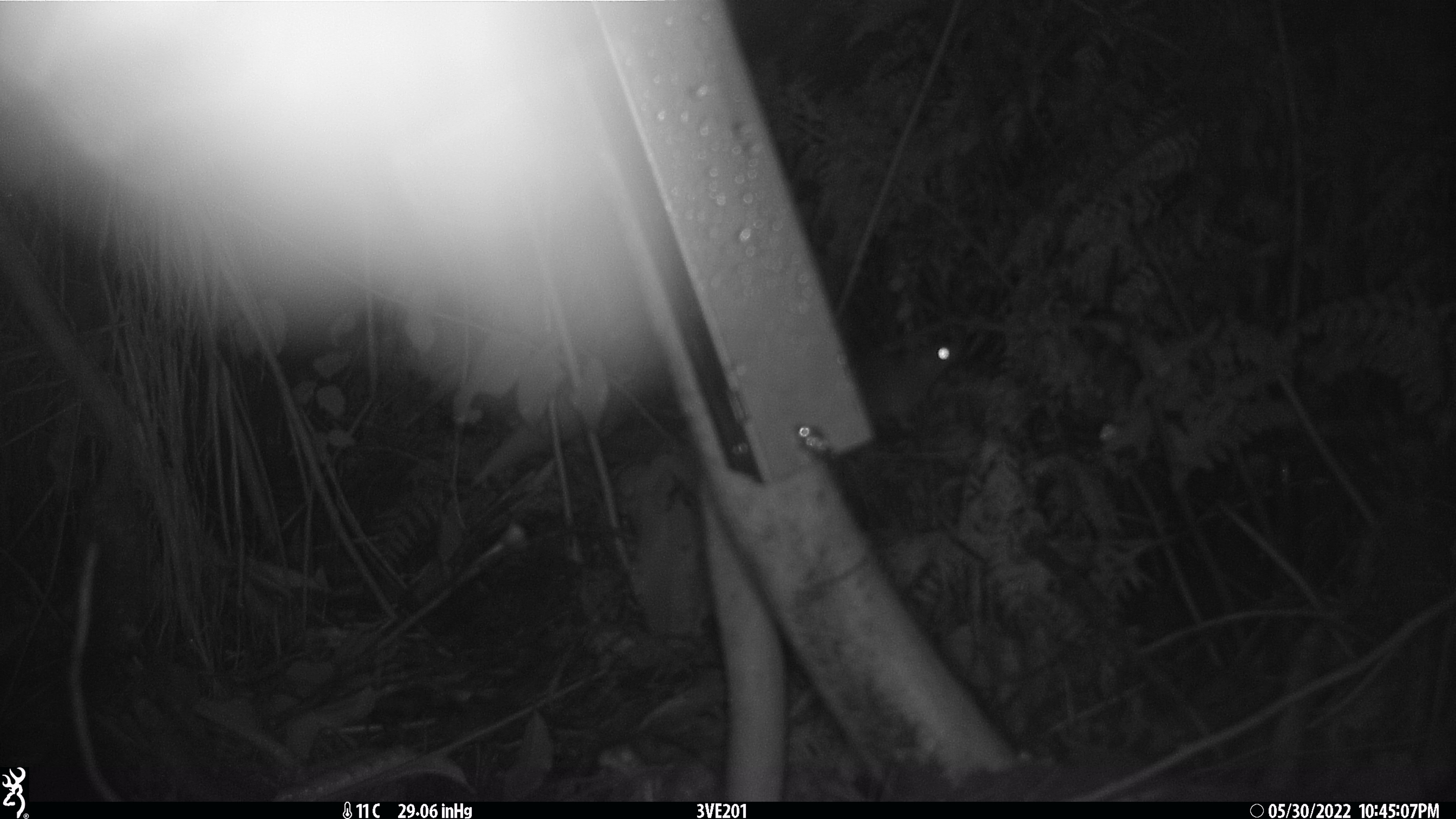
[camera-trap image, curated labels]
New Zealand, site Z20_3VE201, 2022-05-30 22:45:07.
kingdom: Animalia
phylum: Chordata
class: Mammalia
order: Diprotodontia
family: Phalangeridae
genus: Trichosurus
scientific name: Trichosurus vulpecula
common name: common brushtail possum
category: possum